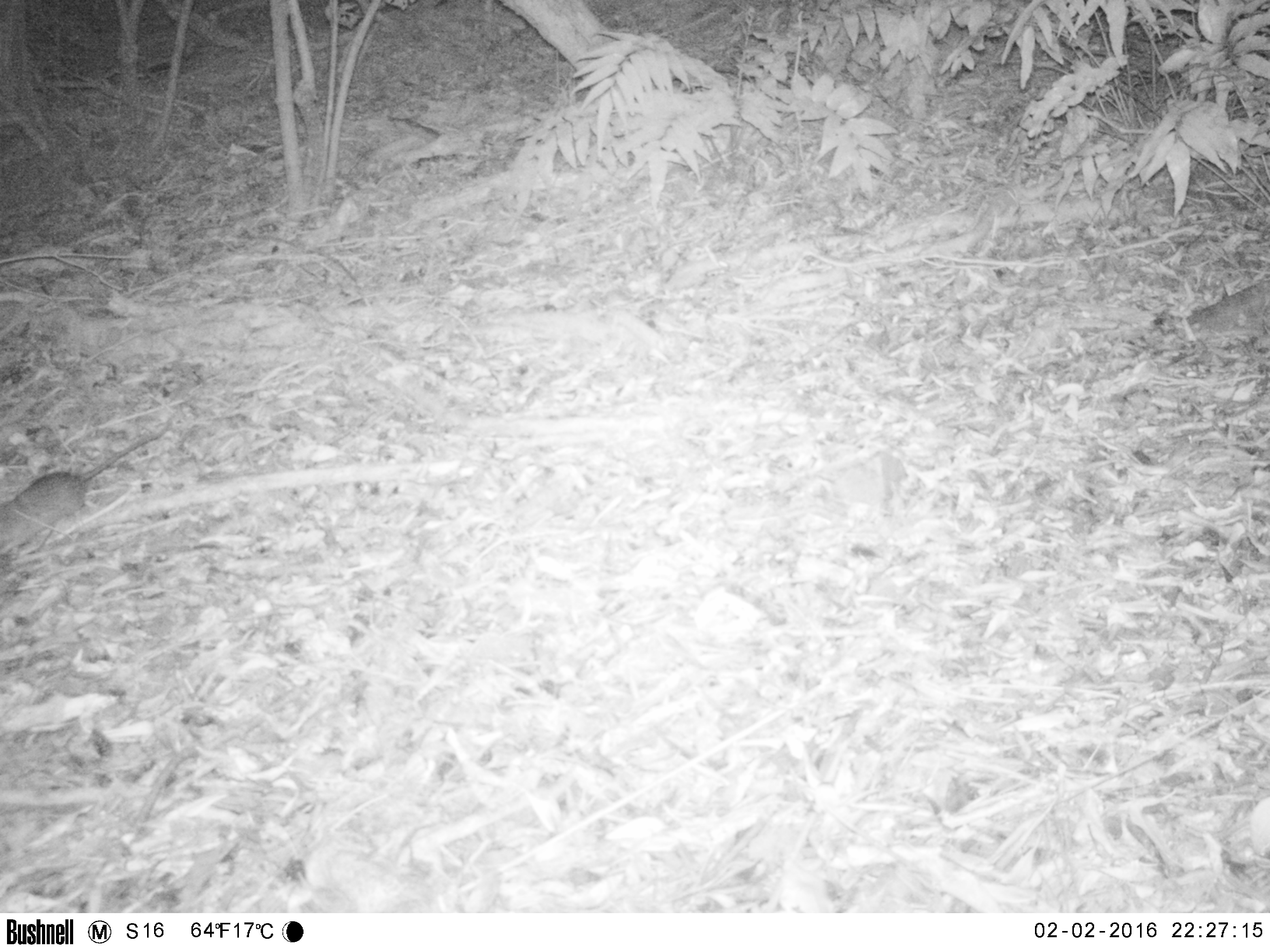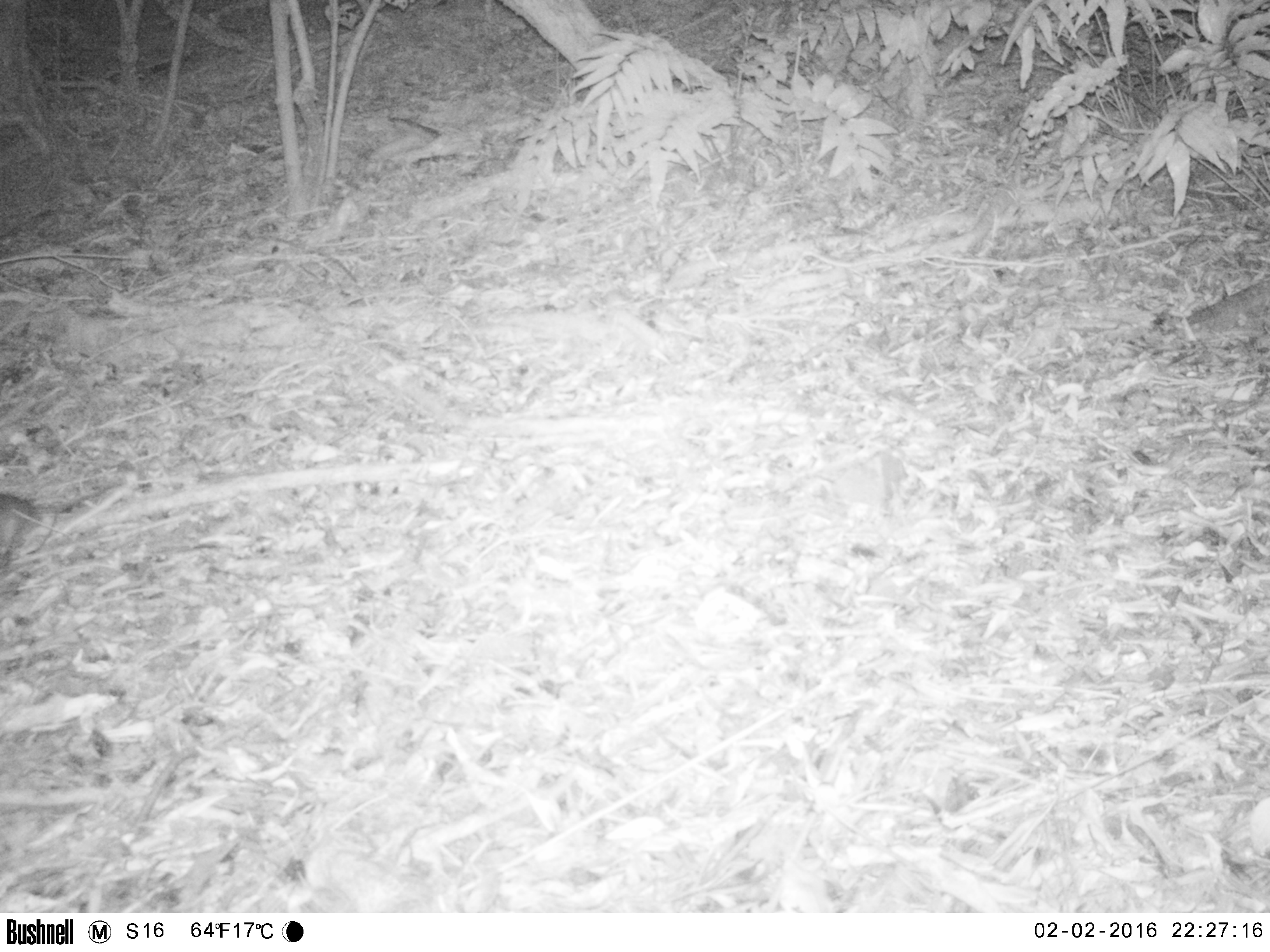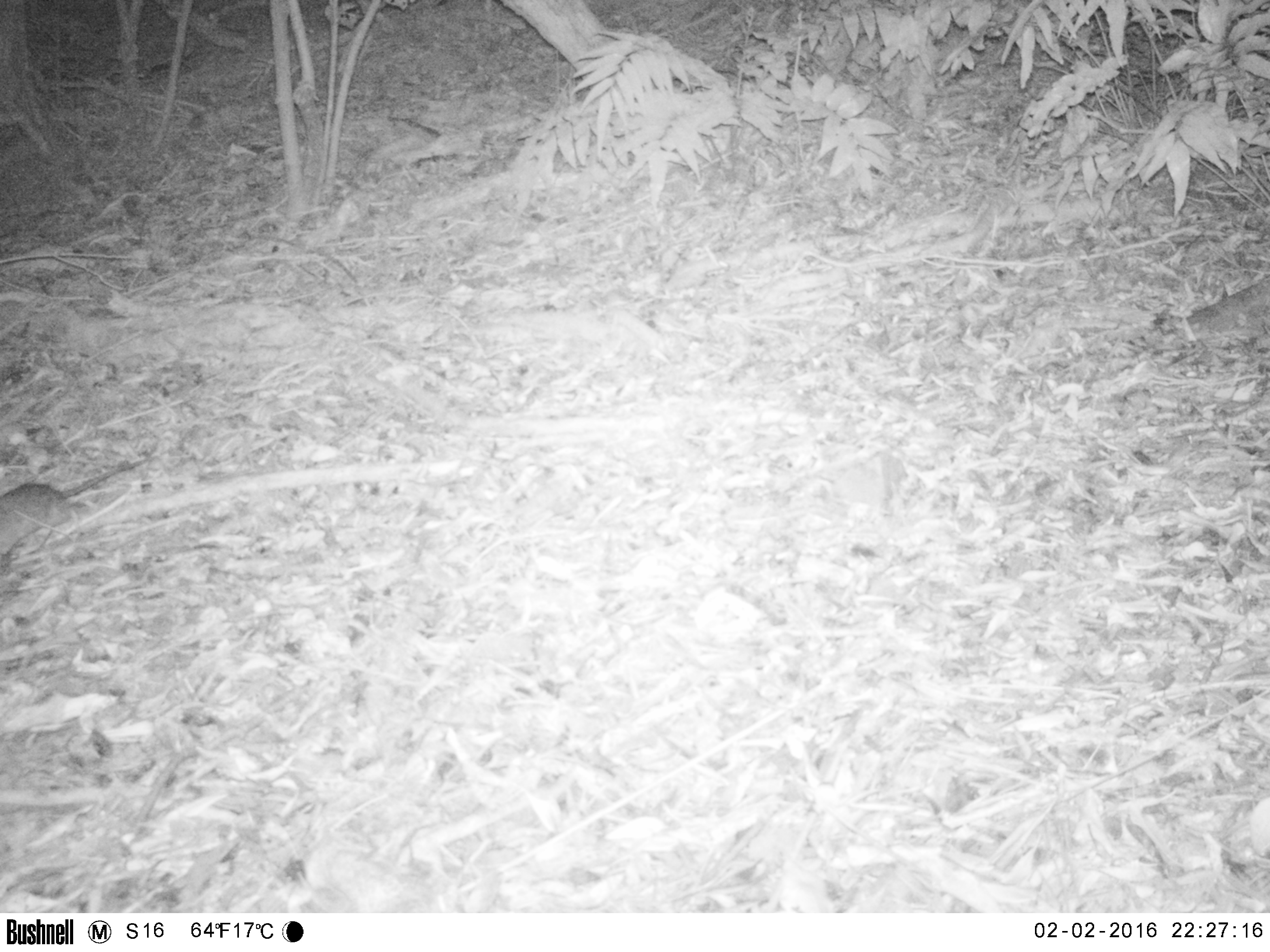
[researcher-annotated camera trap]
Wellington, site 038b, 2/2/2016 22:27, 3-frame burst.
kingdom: Animalia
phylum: Chordata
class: Mammalia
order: Rodentia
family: Muridae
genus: Rattus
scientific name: Rattus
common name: rat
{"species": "rat (Rattus)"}